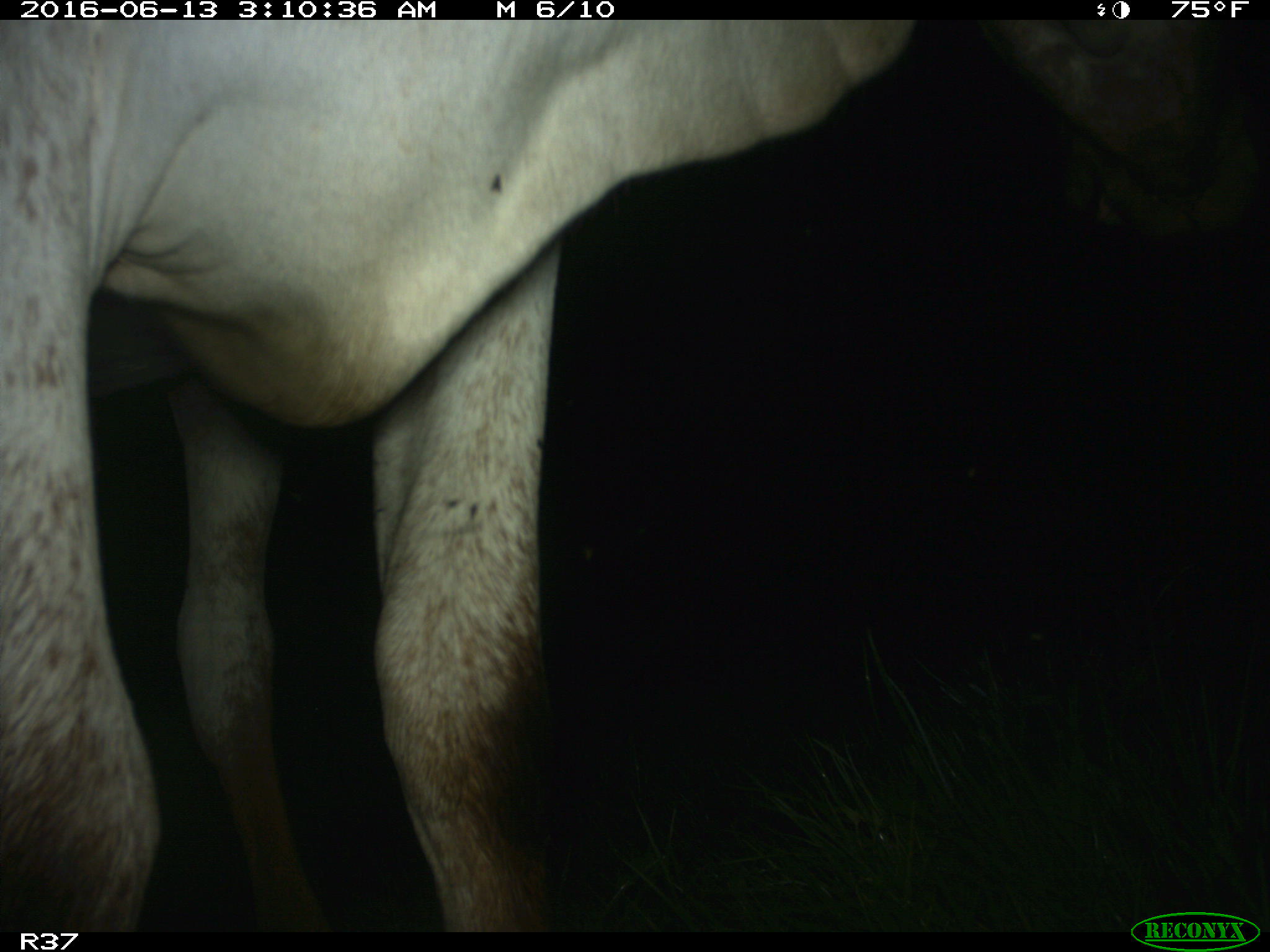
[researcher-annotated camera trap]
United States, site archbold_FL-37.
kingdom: Animalia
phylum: Chordata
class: Mammalia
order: Artiodactyla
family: Bovidae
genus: Bos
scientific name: Bos taurus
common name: domestic cow